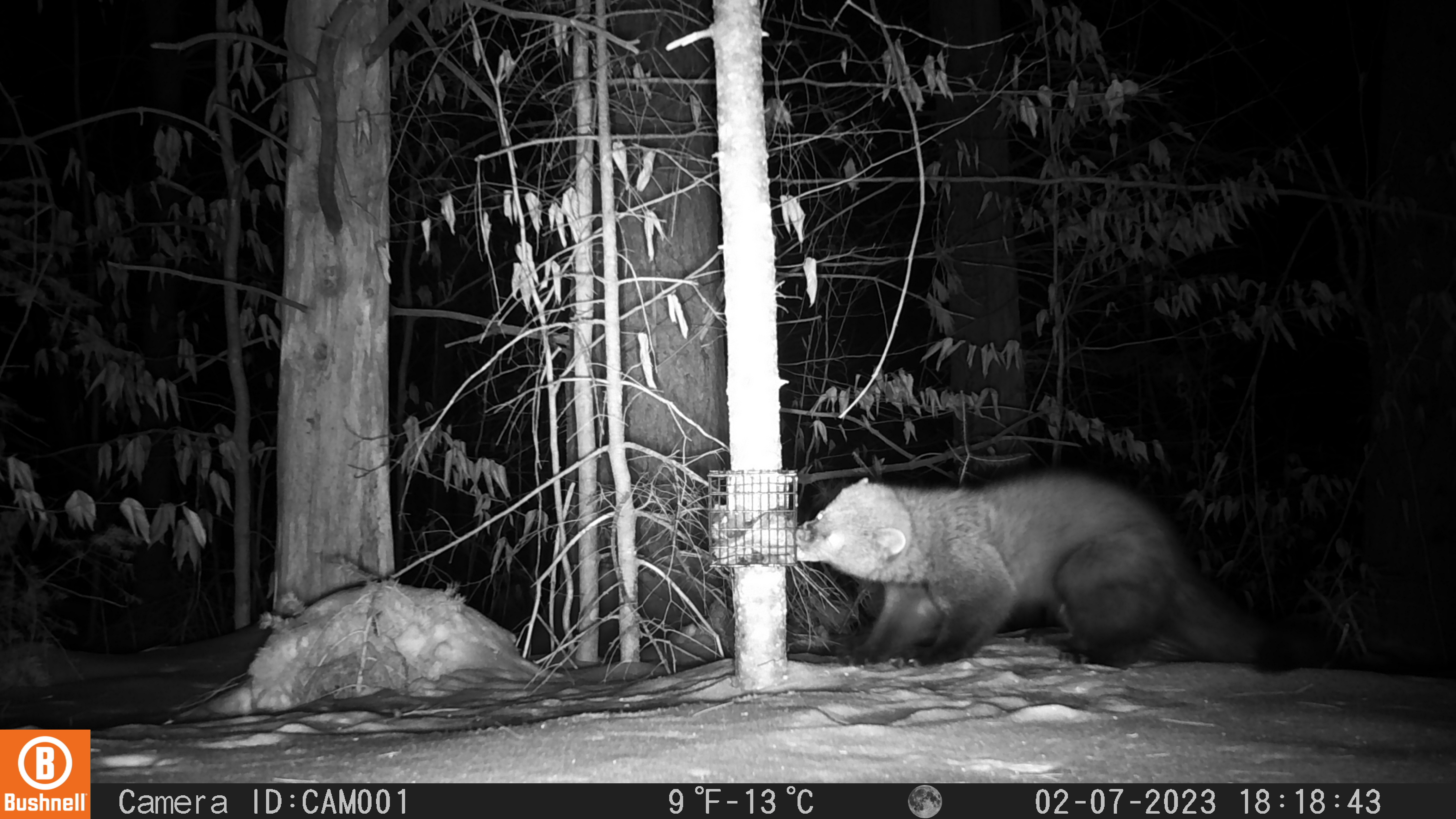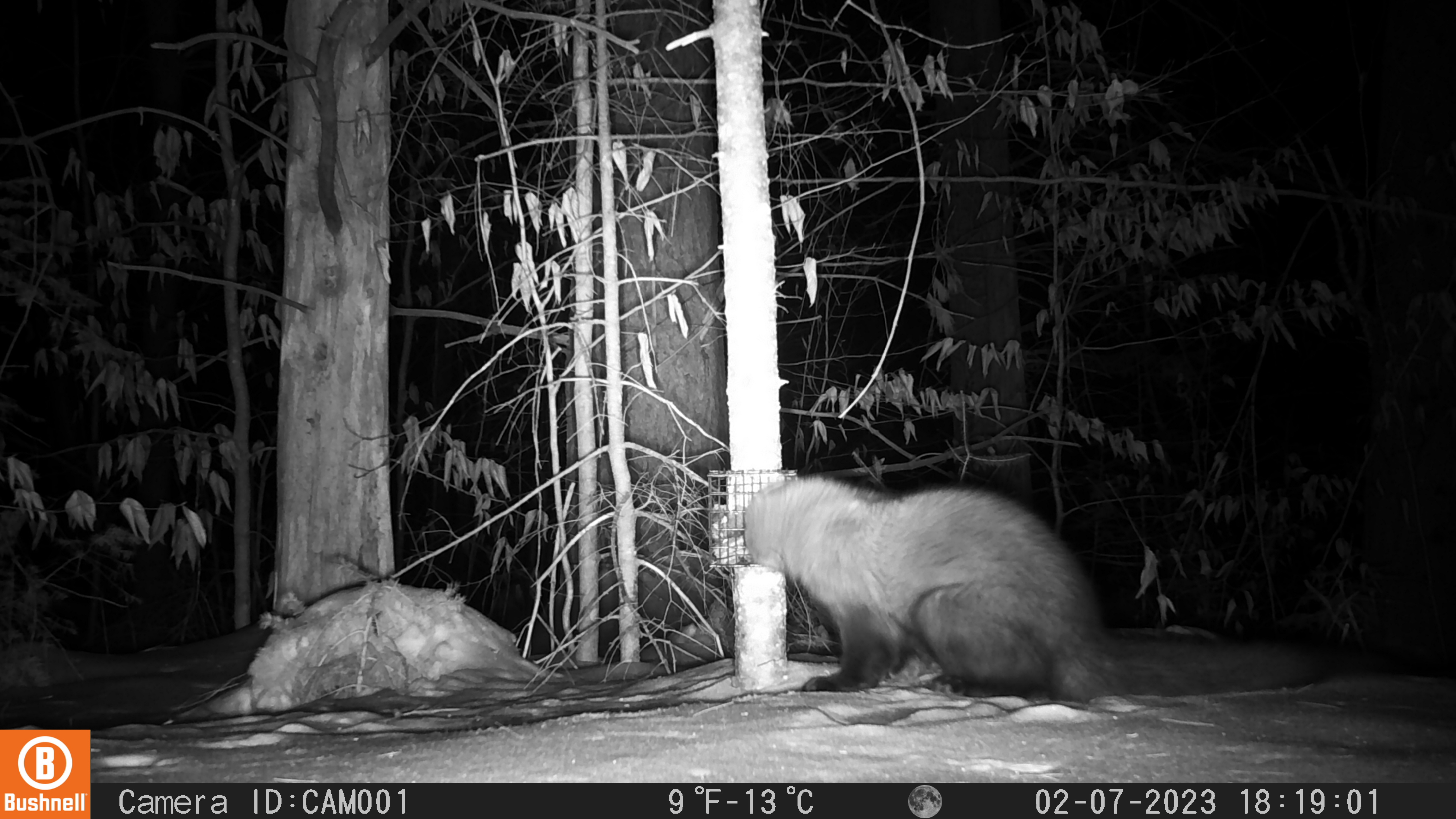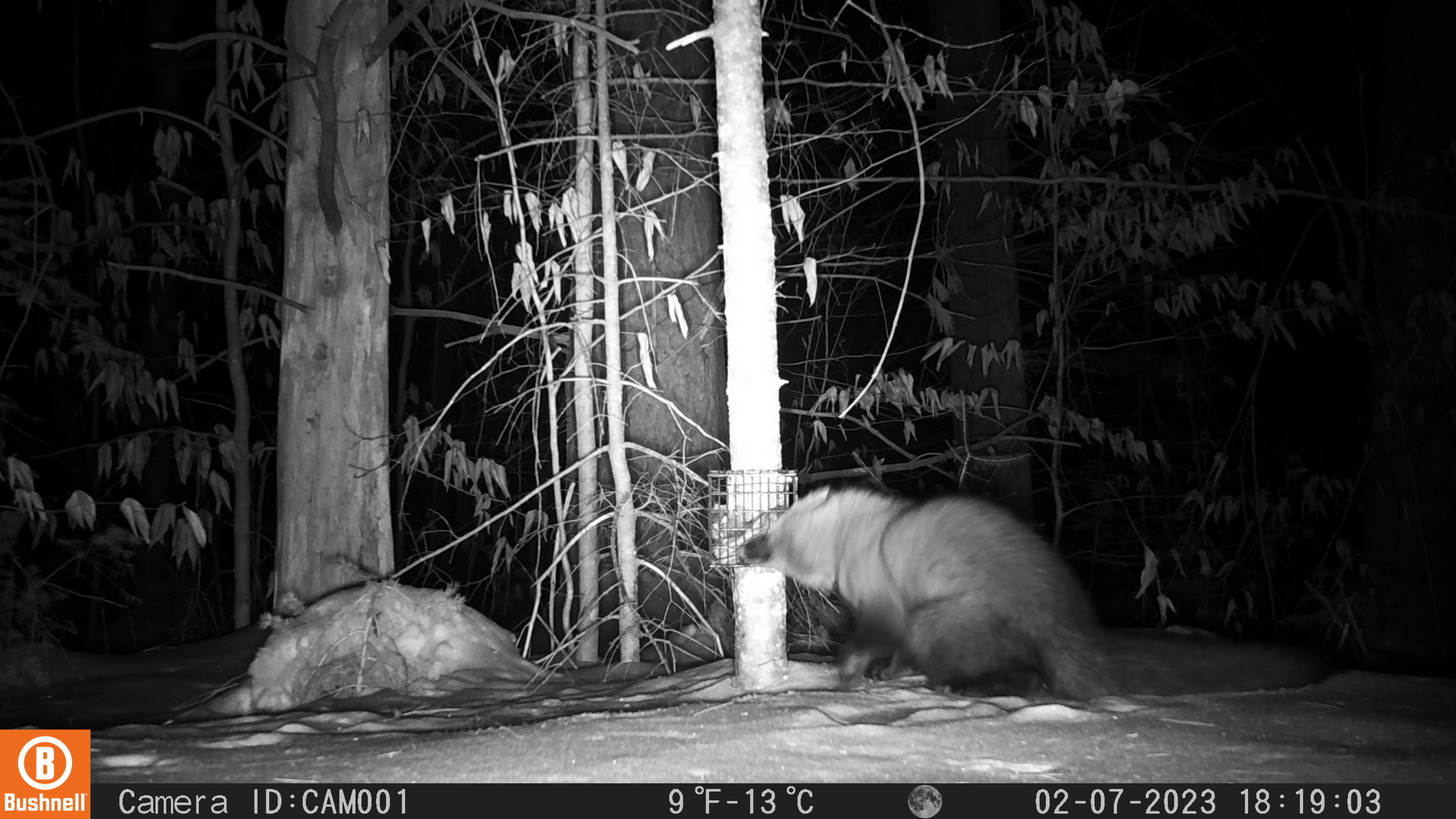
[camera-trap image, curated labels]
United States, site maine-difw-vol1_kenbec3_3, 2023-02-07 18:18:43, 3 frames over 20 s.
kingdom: Animalia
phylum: Chordata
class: Mammalia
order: Carnivora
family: Mustelidae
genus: Pekania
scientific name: Pekania pennanti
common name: fisher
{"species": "fisher (Pekania pennanti)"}